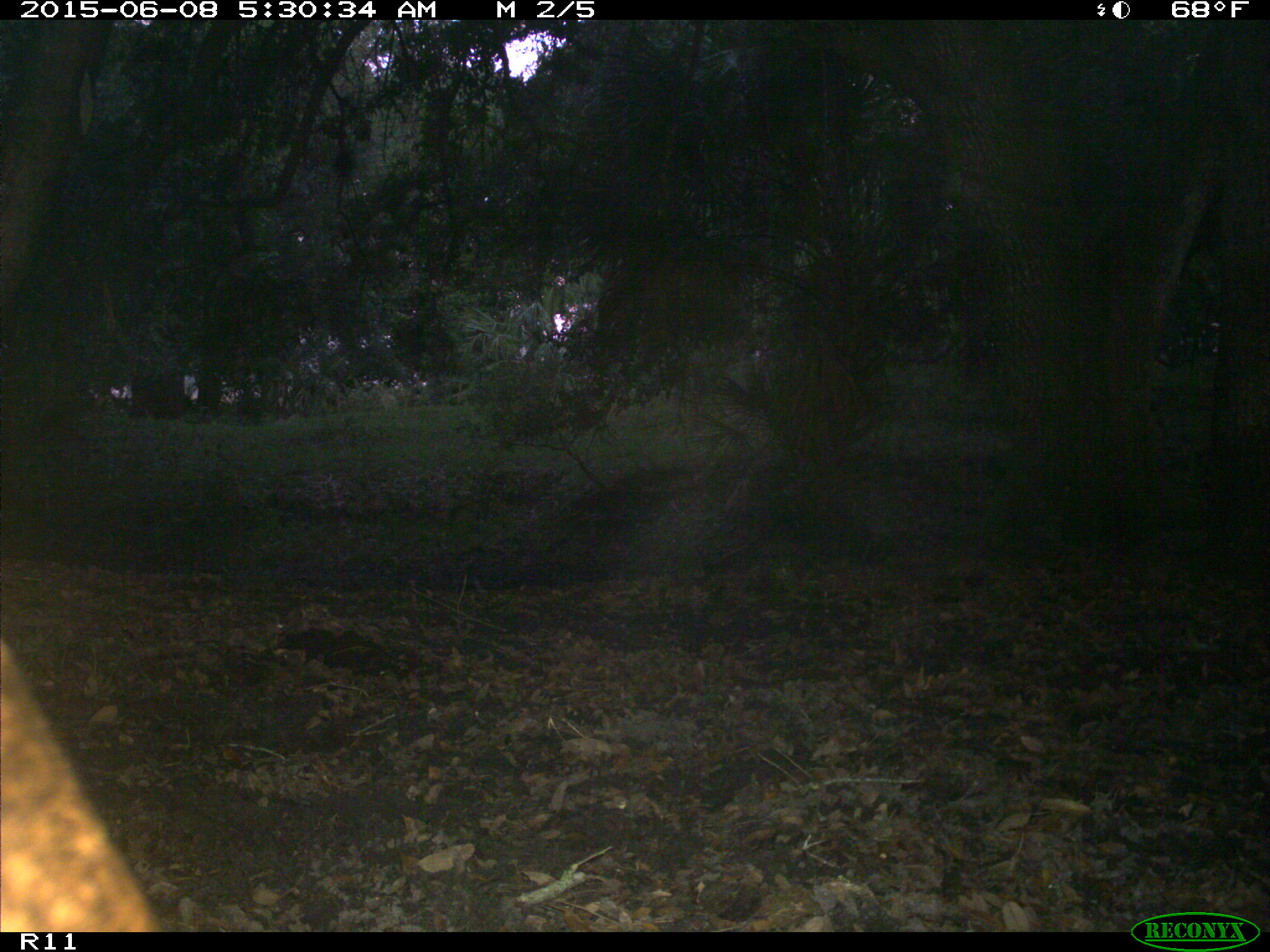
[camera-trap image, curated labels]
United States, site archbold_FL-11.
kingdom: Animalia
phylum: Chordata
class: Mammalia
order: Artiodactyla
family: Bovidae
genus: Bos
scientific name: Bos taurus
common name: domestic cow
Bos taurus (domestic cow).